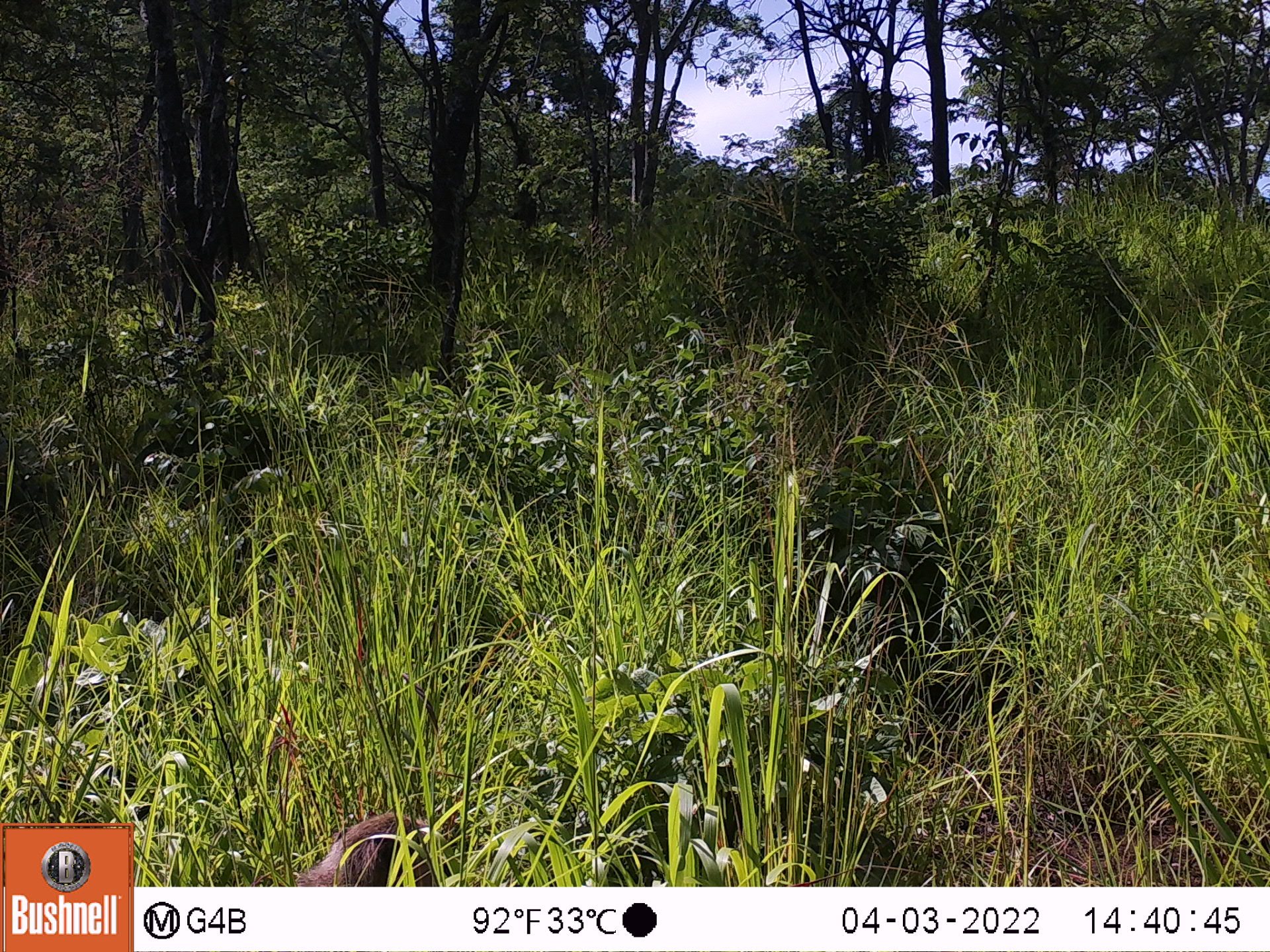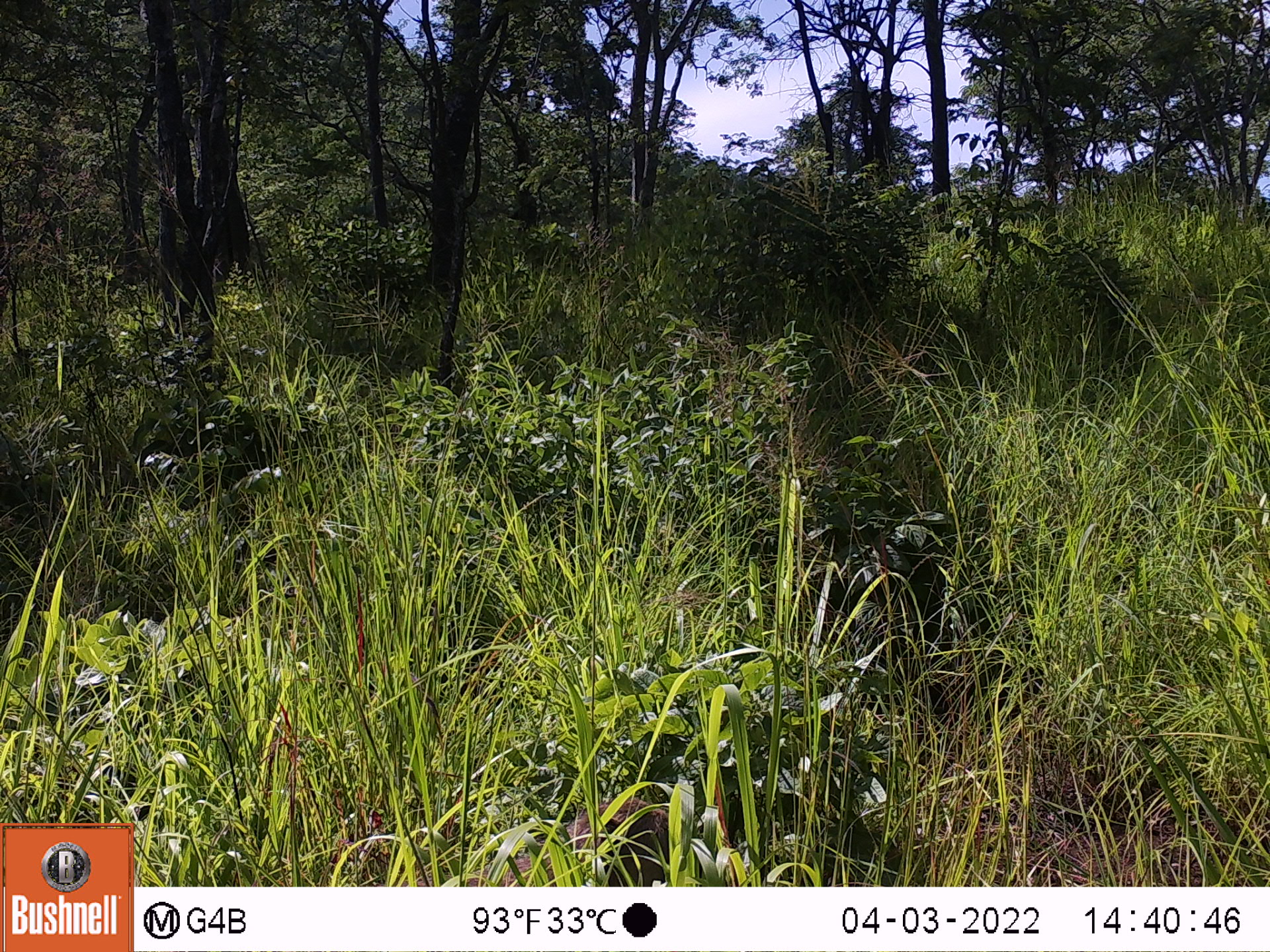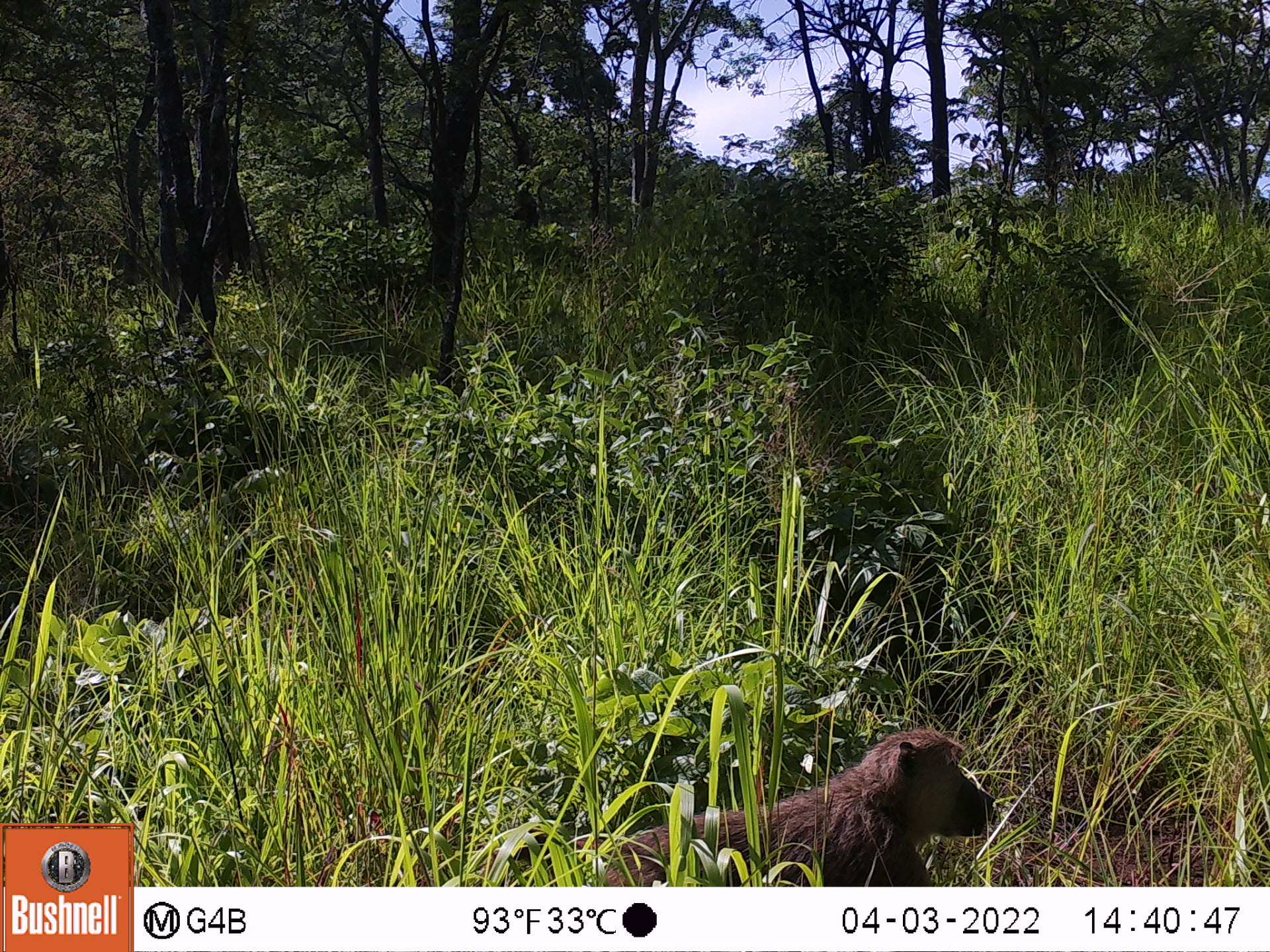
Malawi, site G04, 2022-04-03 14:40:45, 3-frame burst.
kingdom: Animalia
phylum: Chordata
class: Mammalia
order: Primates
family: Cercopithecidae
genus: Papio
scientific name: Papio cynocephalus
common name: yellow baboon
Yellow baboon (Papio cynocephalus), count 1.